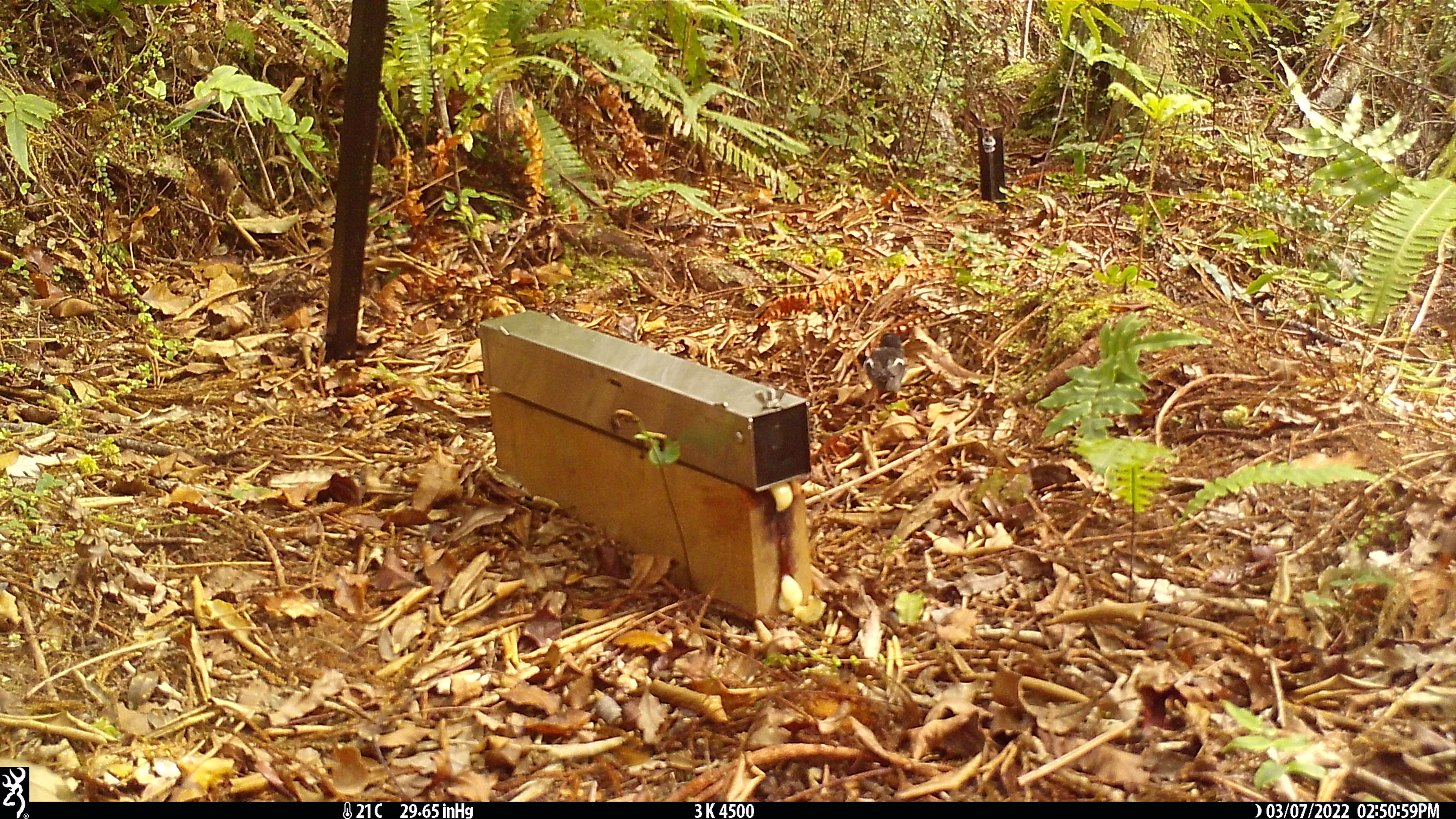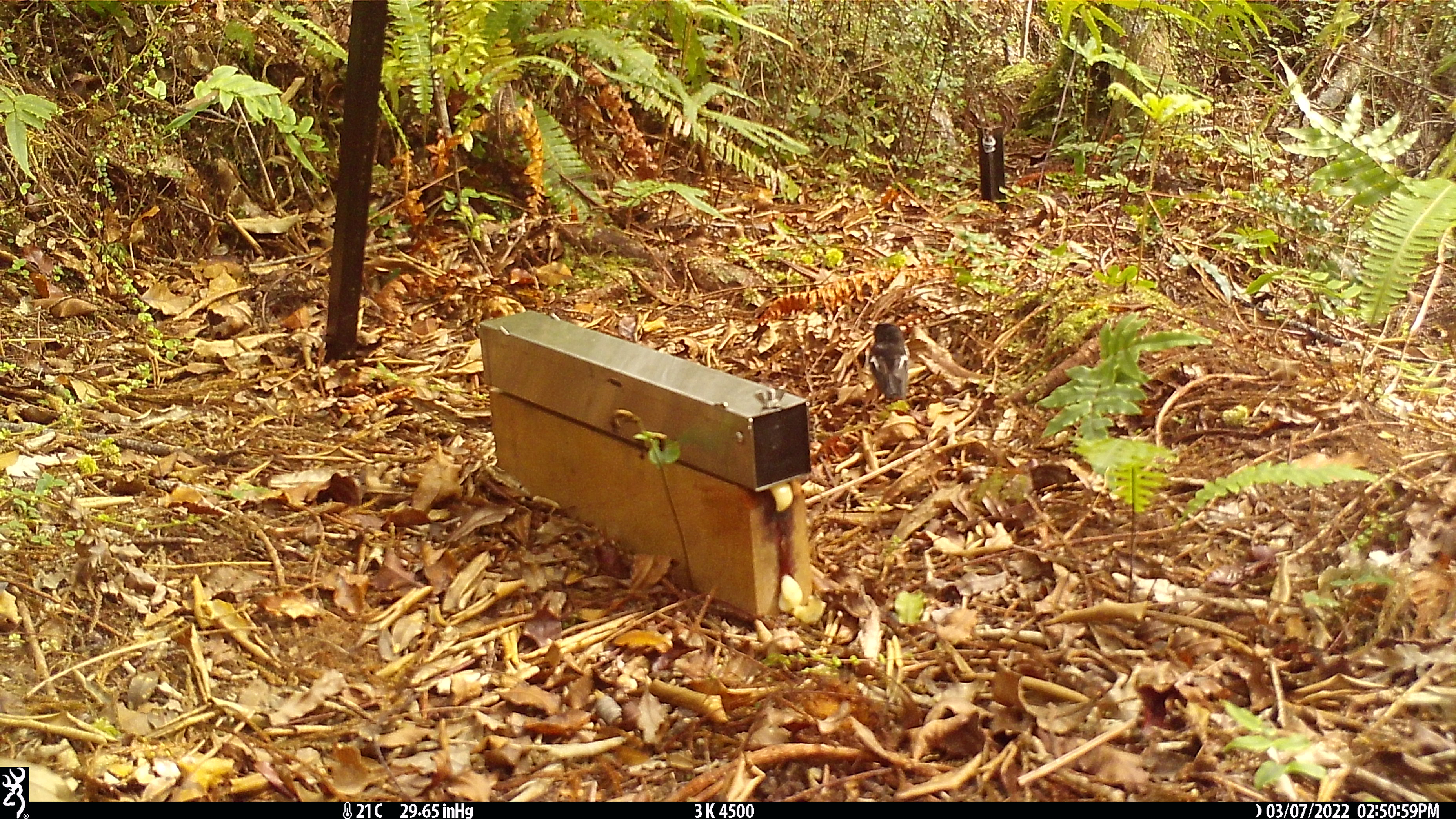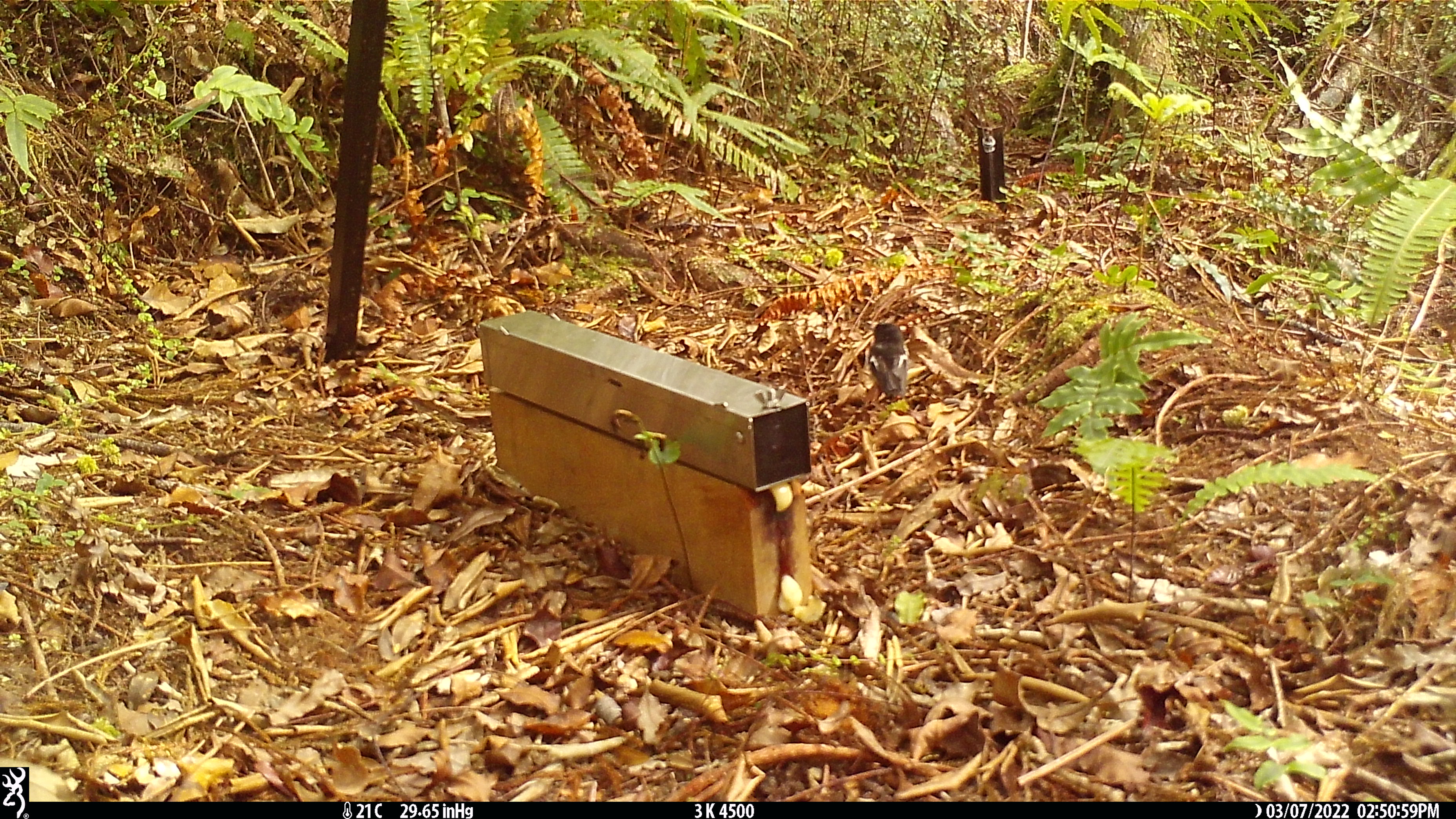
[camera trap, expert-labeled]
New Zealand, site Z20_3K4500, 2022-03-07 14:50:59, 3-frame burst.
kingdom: Animalia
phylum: Chordata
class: Aves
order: Passeriformes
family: Petroicidae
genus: Petroica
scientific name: Petroica macrocephala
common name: tomtit